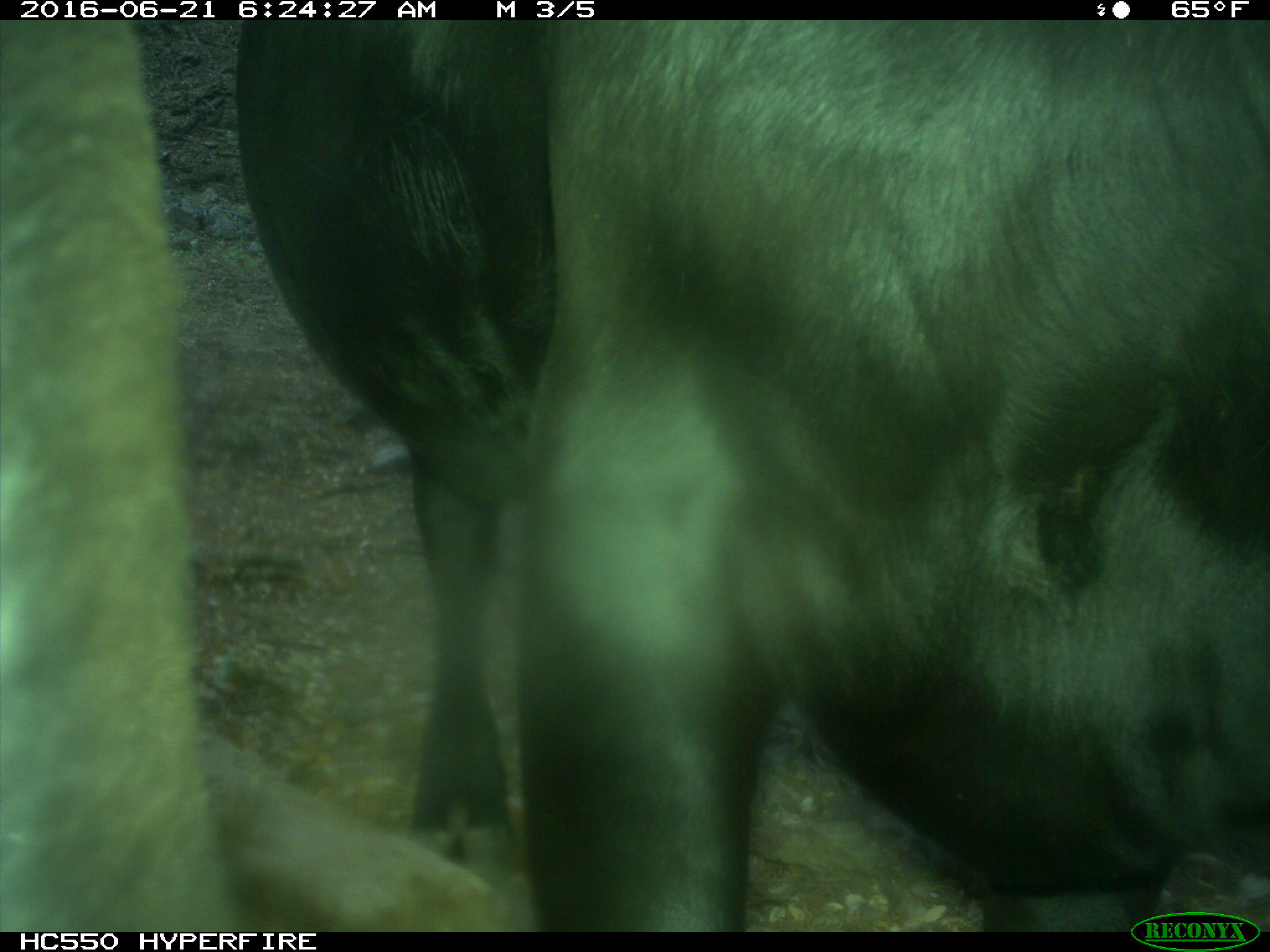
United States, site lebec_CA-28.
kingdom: Animalia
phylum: Chordata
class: Mammalia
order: Artiodactyla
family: Bovidae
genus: Bos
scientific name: Bos taurus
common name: domestic cow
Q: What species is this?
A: Bos taurus (domestic cow).